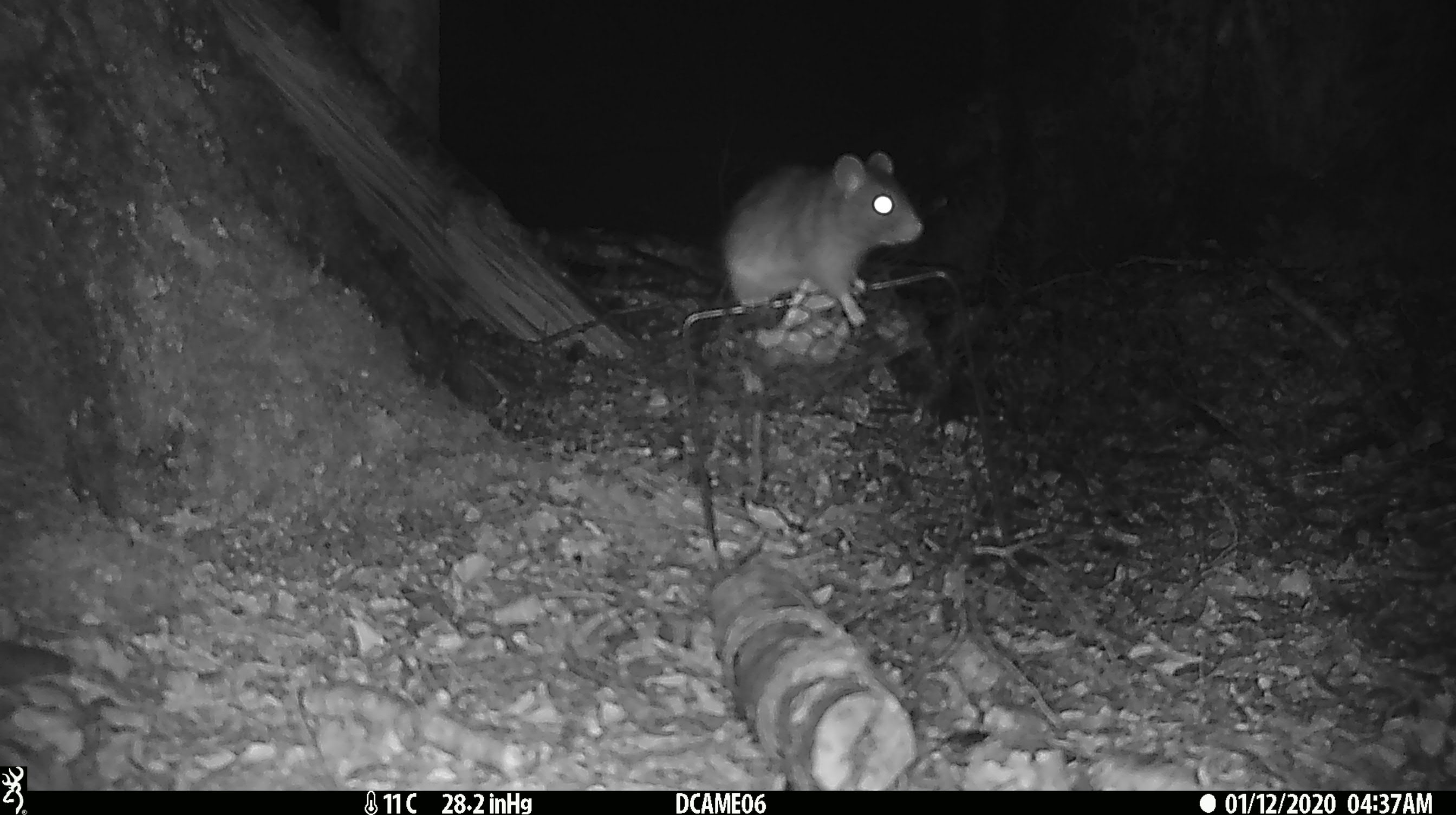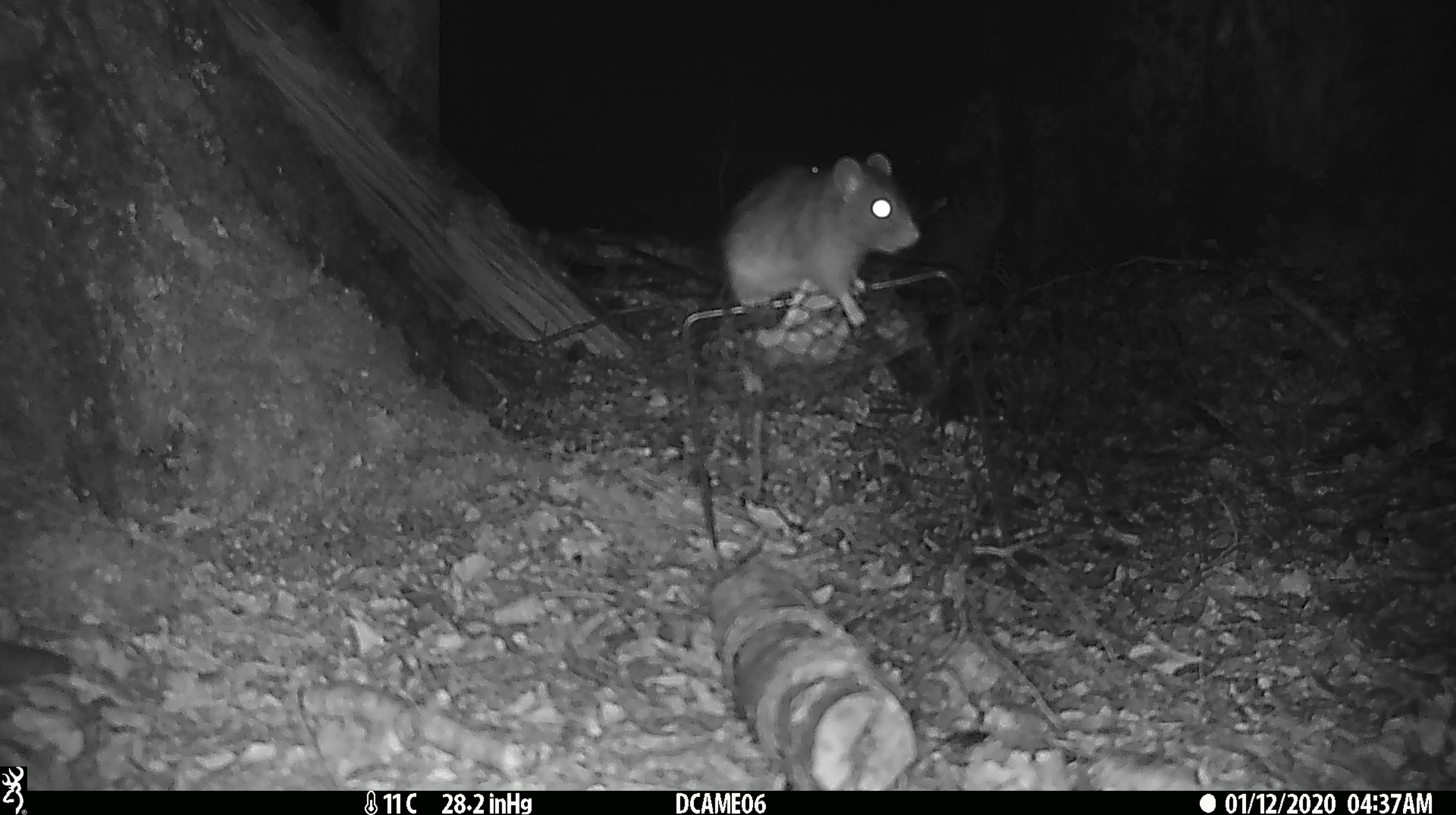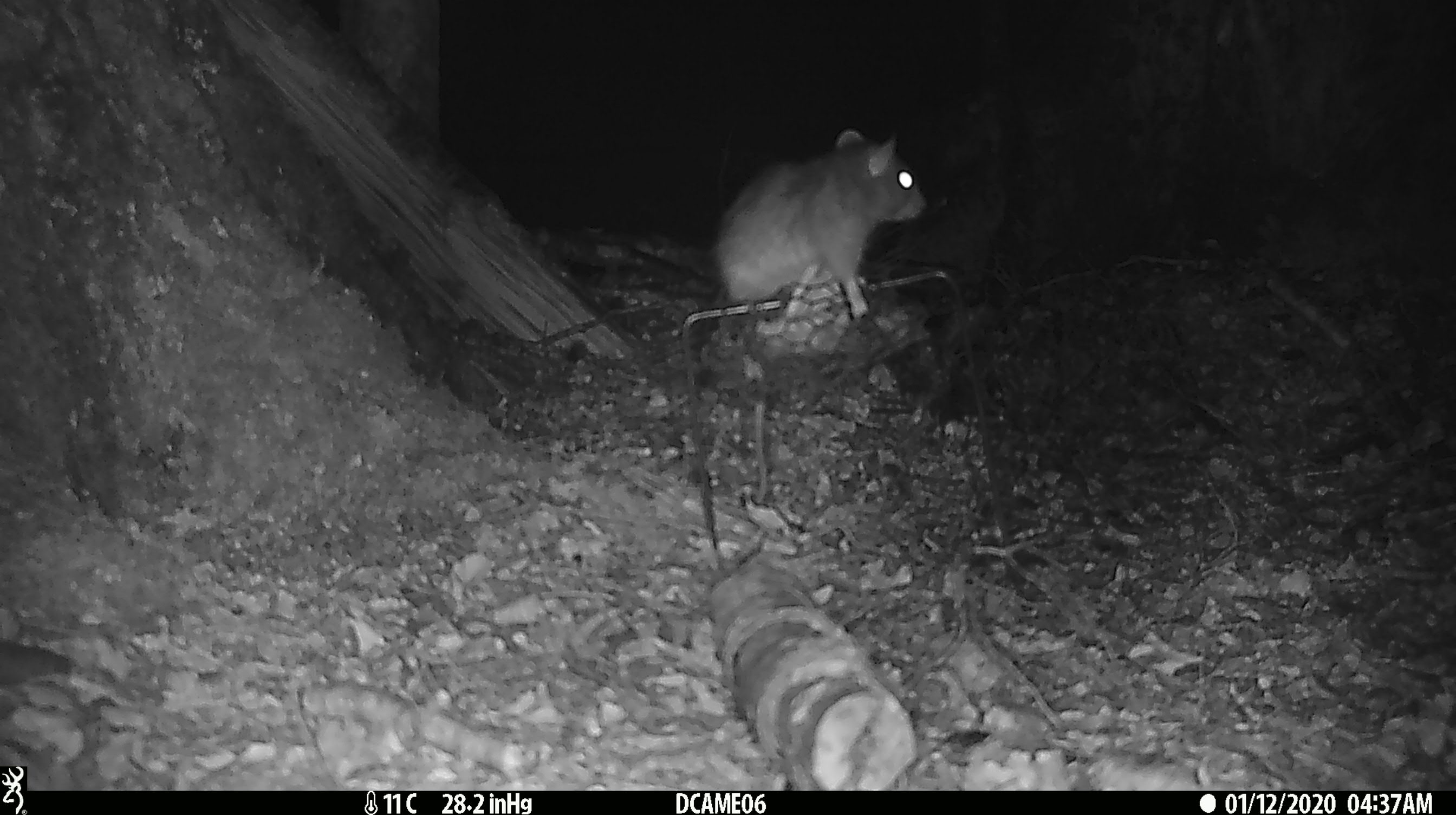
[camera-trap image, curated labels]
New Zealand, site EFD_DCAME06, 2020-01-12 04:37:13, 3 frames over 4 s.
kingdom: Animalia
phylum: Chordata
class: Mammalia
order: Rodentia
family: Muridae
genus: Rattus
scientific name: Rattus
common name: rat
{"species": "rat (Rattus)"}